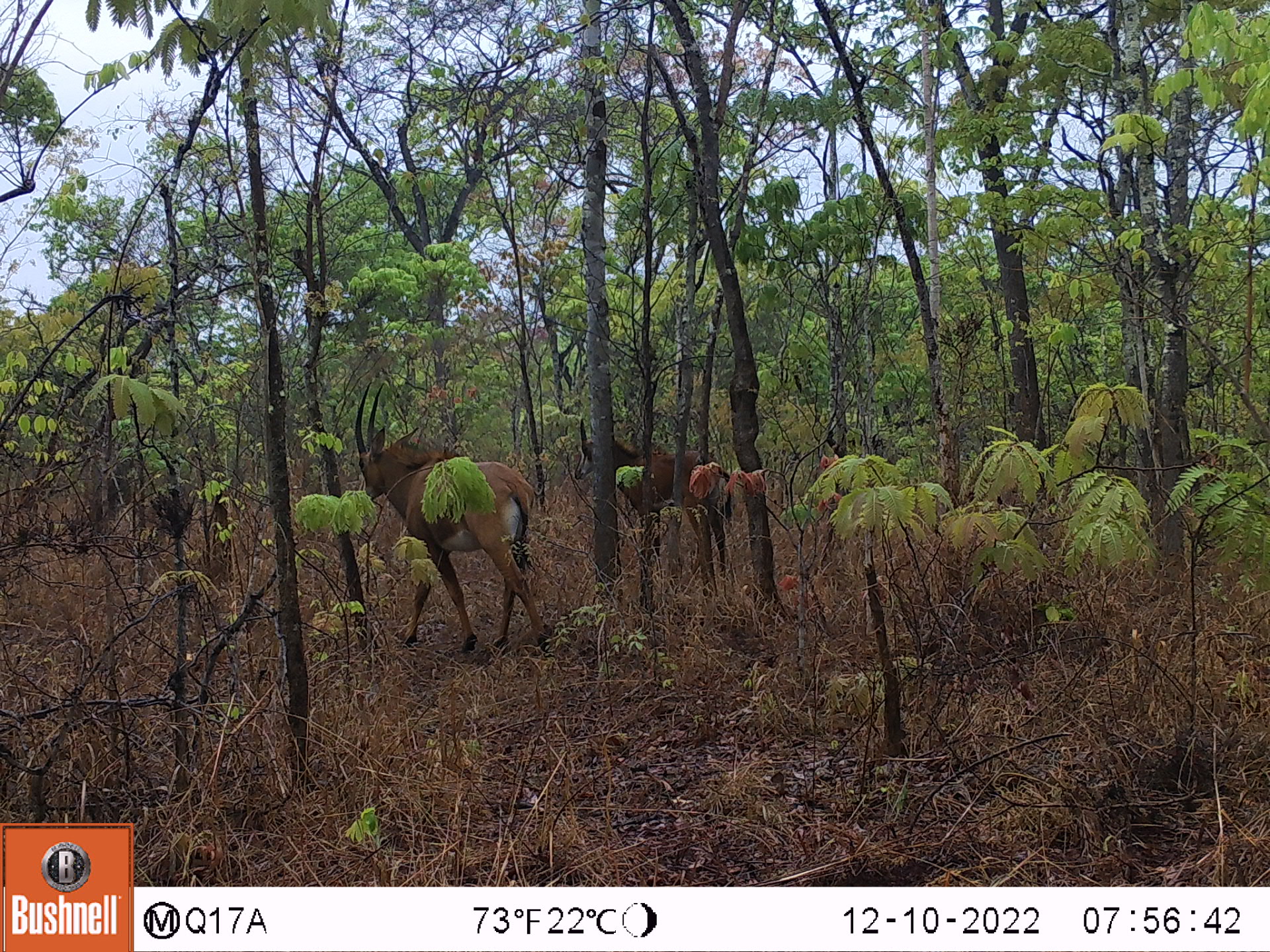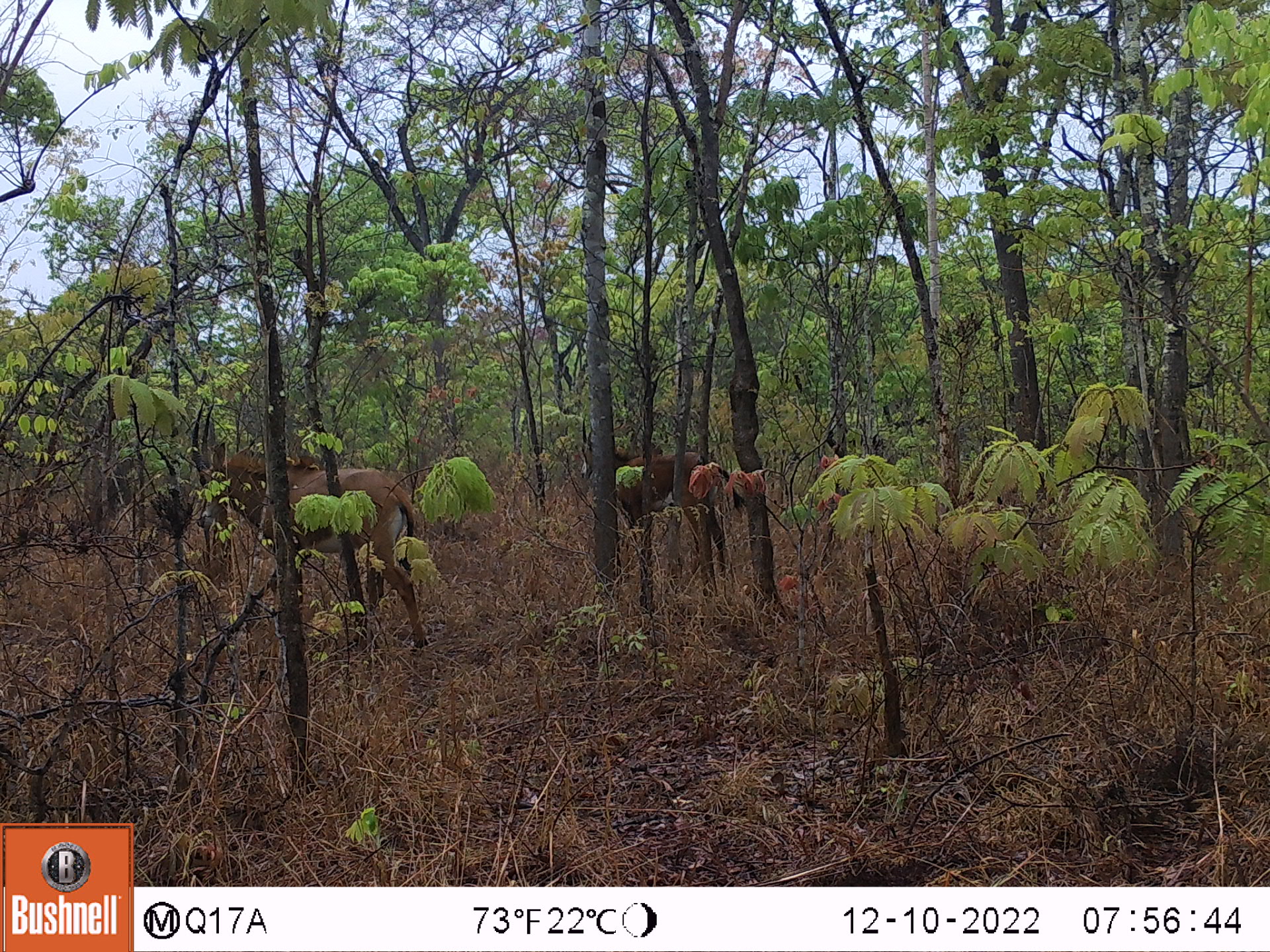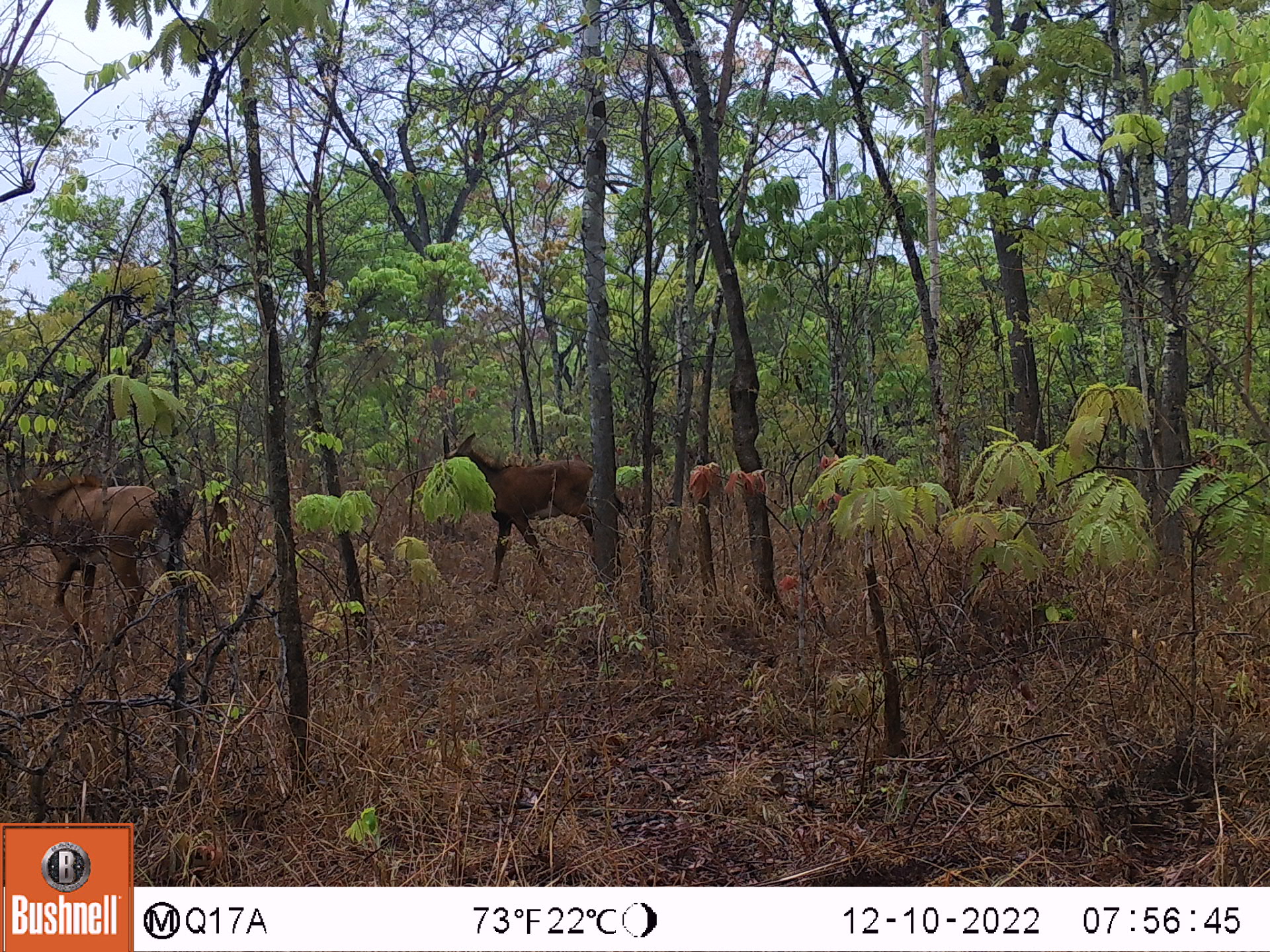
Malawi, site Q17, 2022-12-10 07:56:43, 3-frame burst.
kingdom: Animalia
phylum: Chordata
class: Mammalia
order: Artiodactyla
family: Bovidae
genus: Hippotragus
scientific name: Hippotragus niger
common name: sable antelope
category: sable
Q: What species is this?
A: Sable (sable antelope) (Hippotragus niger).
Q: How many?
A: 2.